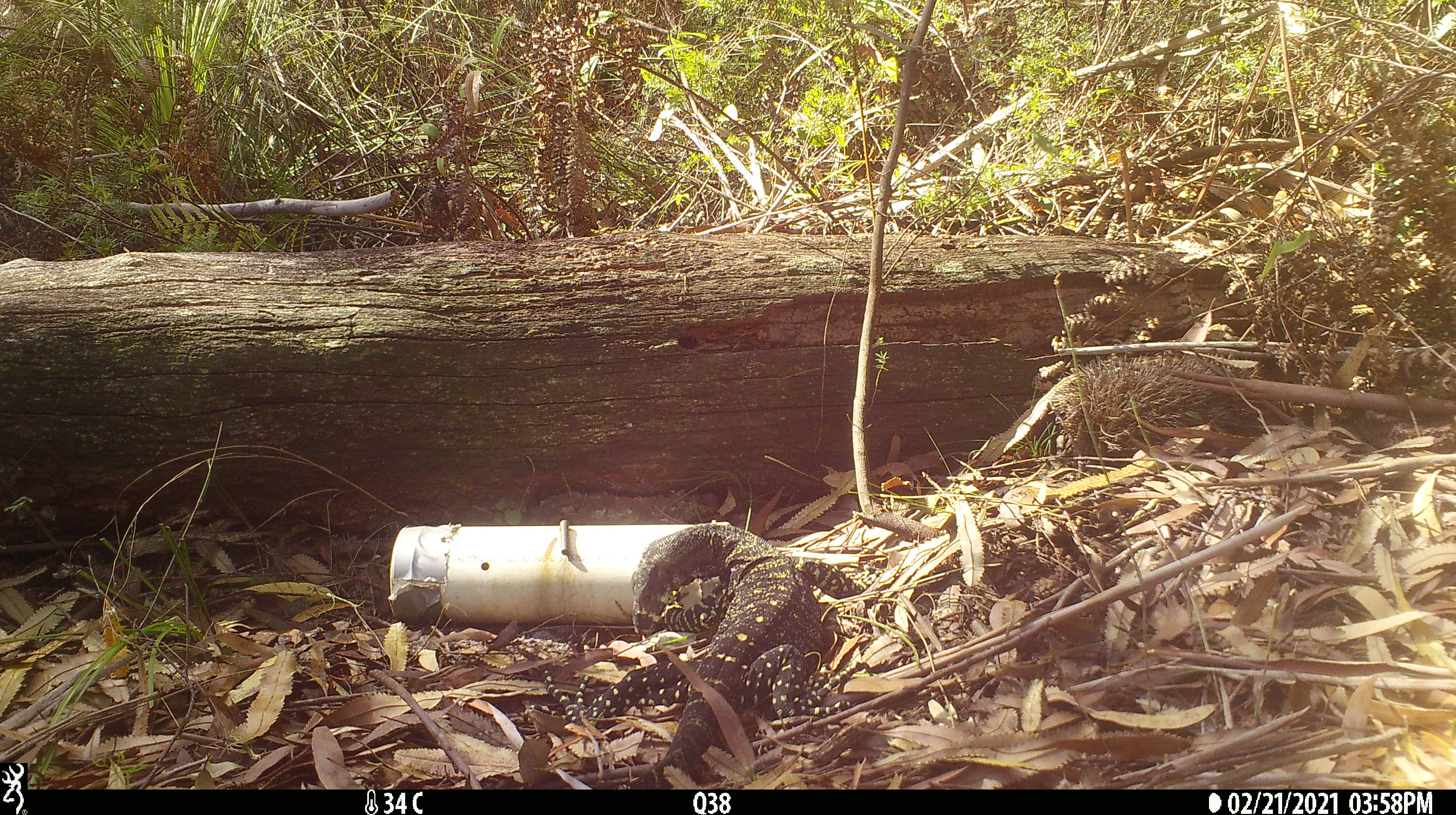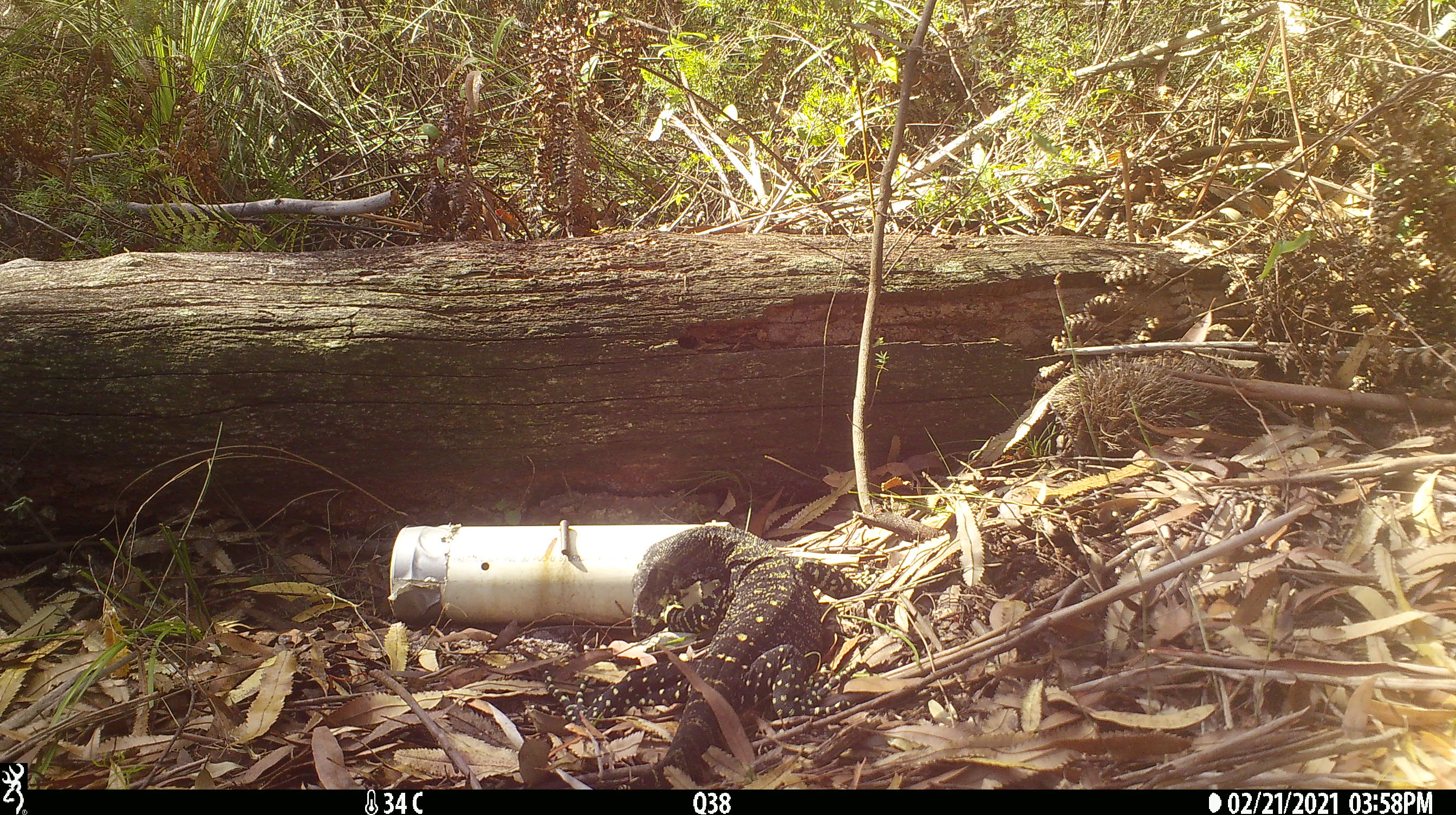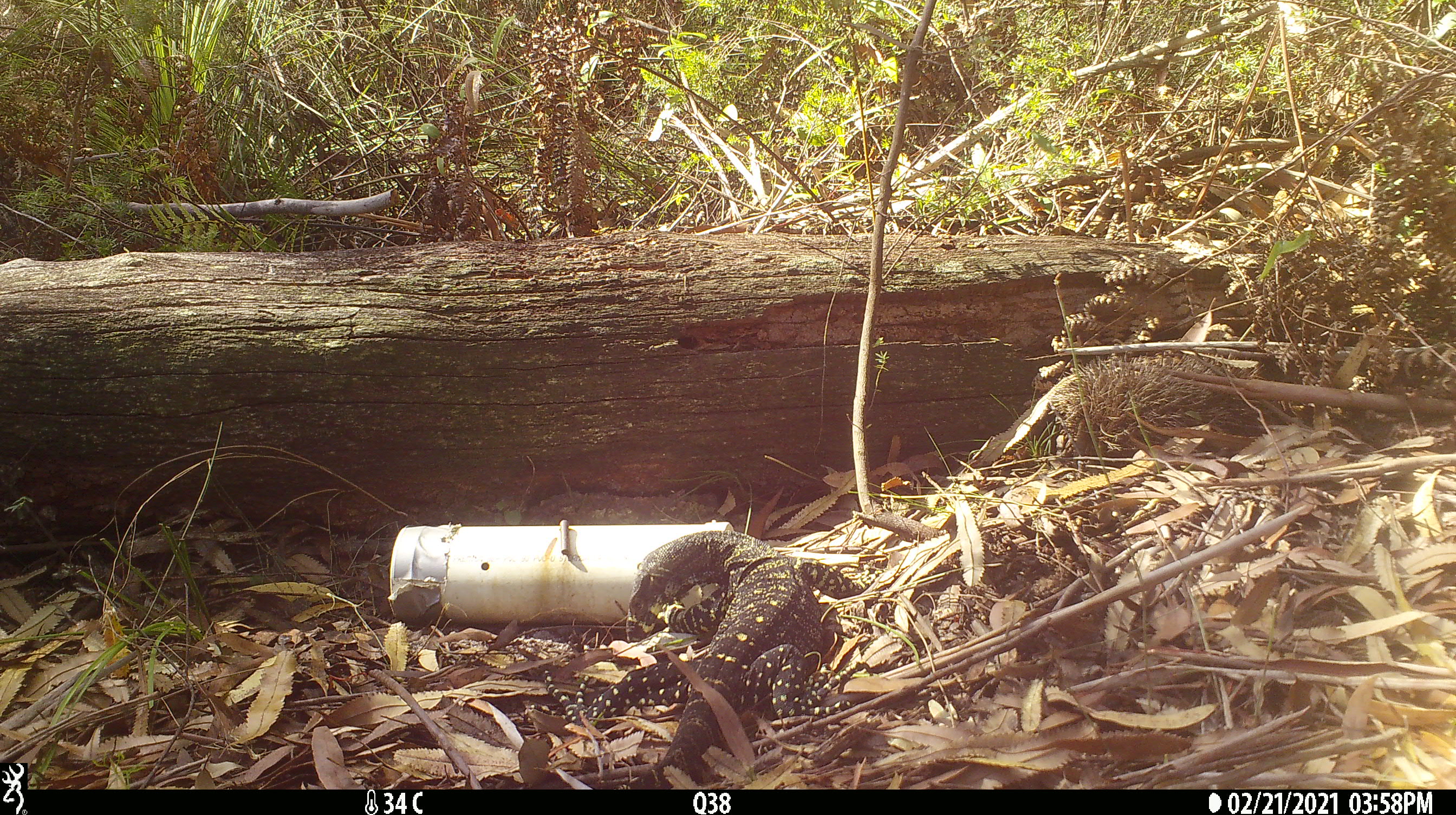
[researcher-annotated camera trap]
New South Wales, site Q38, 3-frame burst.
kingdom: Animalia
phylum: Chordata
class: Reptilia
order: Squamata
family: Varanidae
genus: Varanus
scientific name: Varanus varius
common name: lace monitor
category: goanna